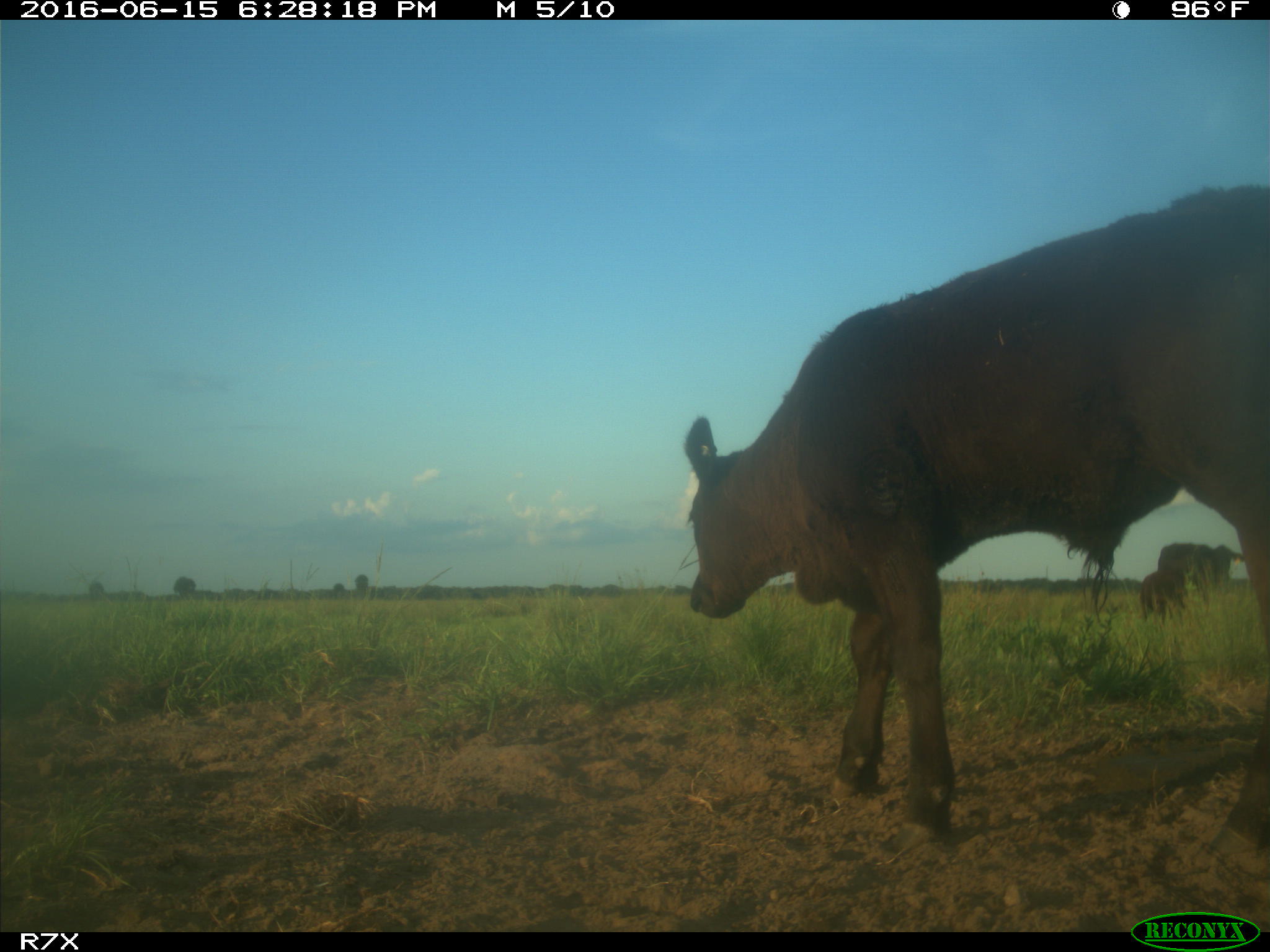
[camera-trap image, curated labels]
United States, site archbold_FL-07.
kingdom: Animalia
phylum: Chordata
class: Mammalia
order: Artiodactyla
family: Bovidae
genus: Bos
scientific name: Bos taurus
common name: domestic cow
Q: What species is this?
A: Bos taurus (domestic cow).